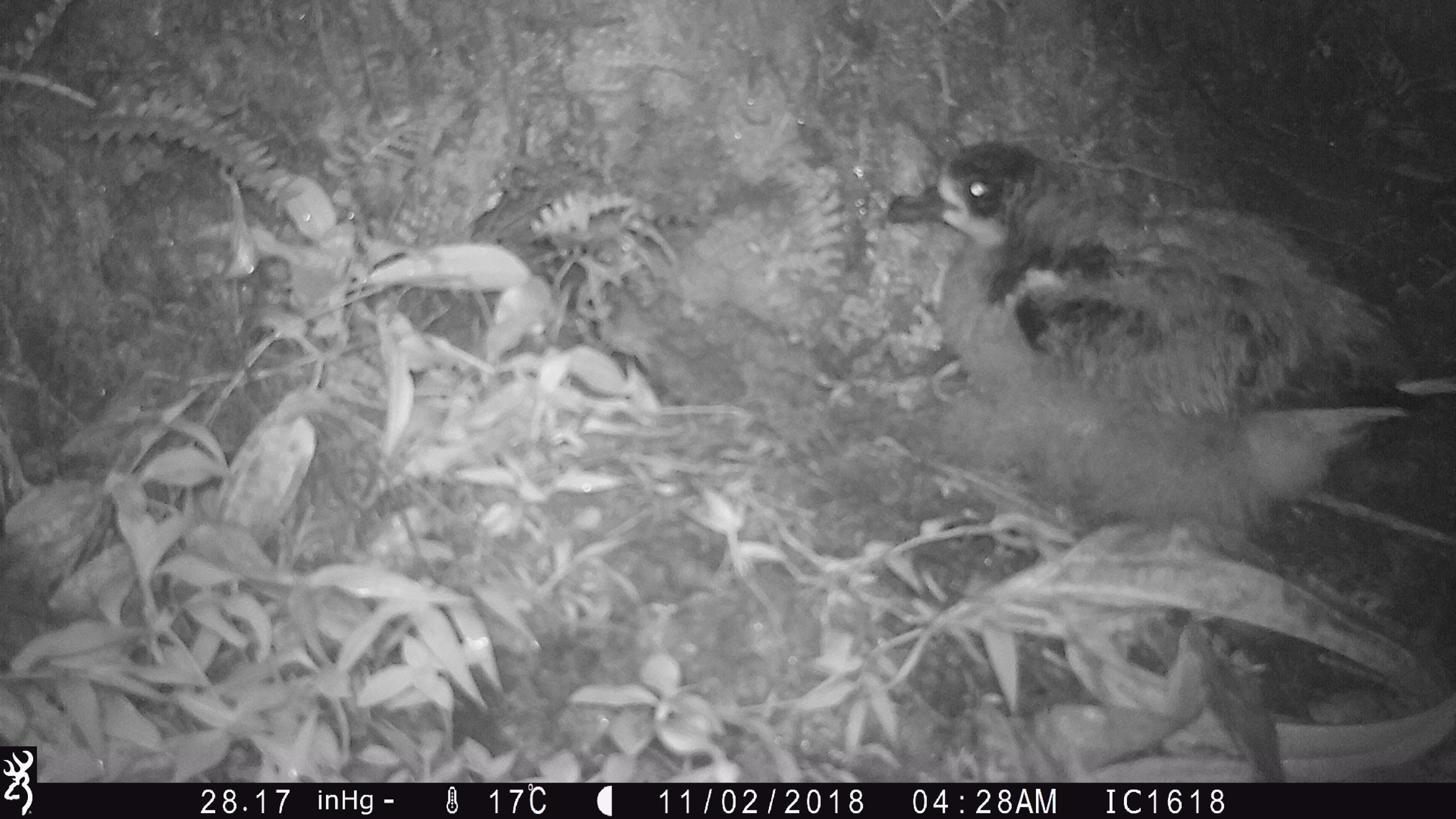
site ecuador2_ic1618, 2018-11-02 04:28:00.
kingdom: Animalia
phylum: Chordata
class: Aves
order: Procellariiformes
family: Procellariidae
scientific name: Procellariidae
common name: petrel chick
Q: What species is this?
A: Petrel chick (Procellariidae).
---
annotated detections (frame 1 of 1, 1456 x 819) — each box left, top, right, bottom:
petrel chick: 873, 131, 1412, 566